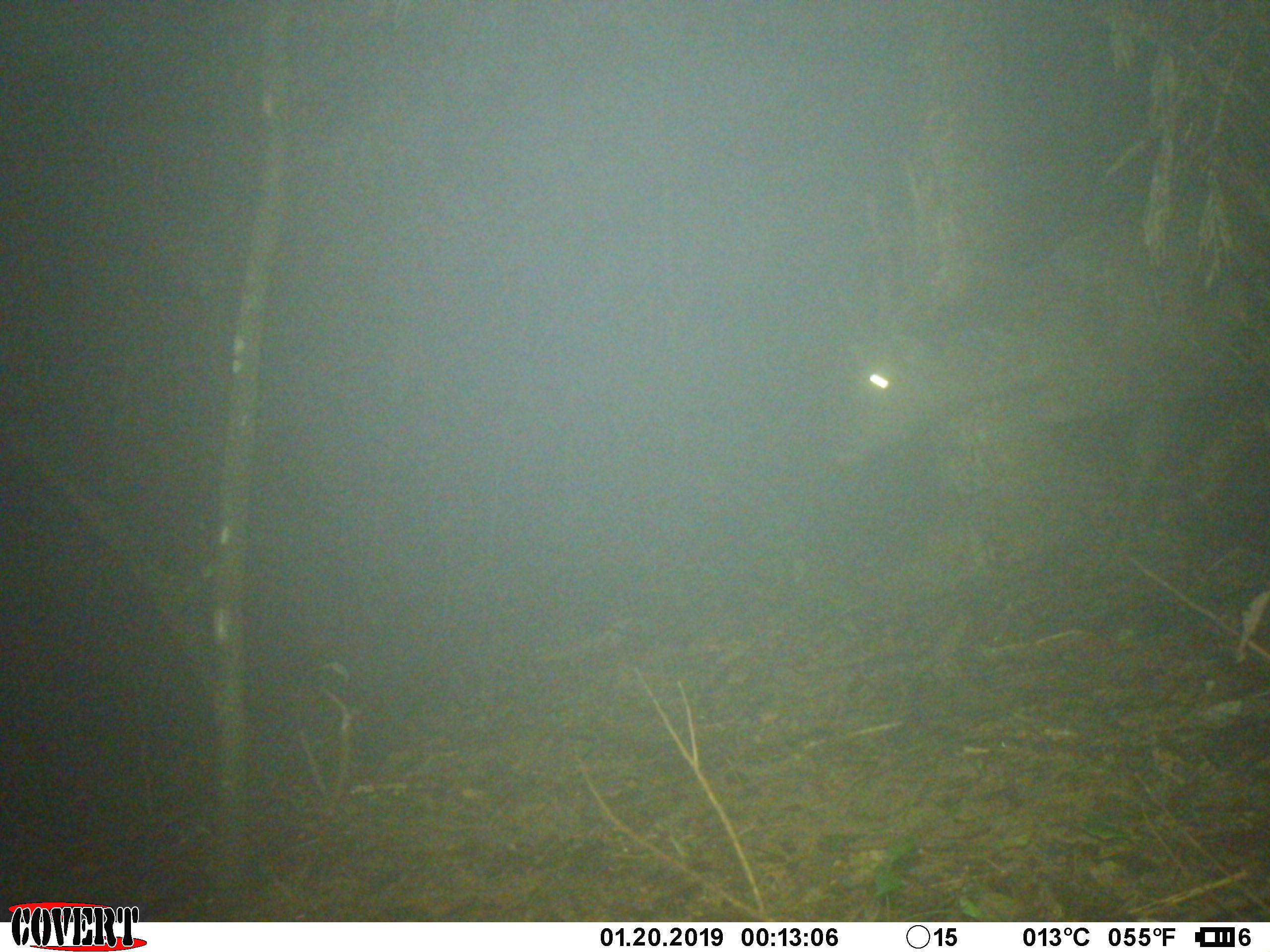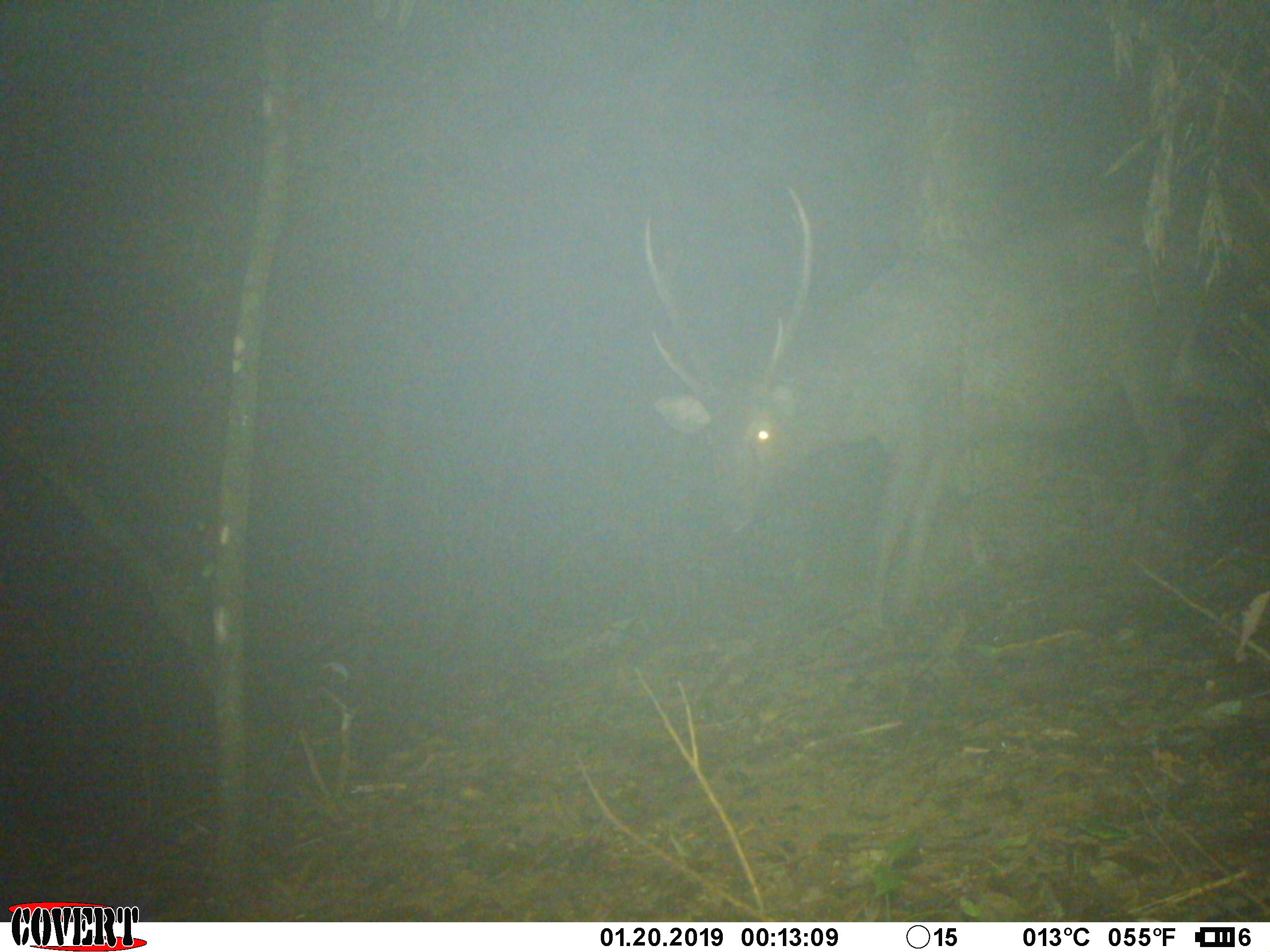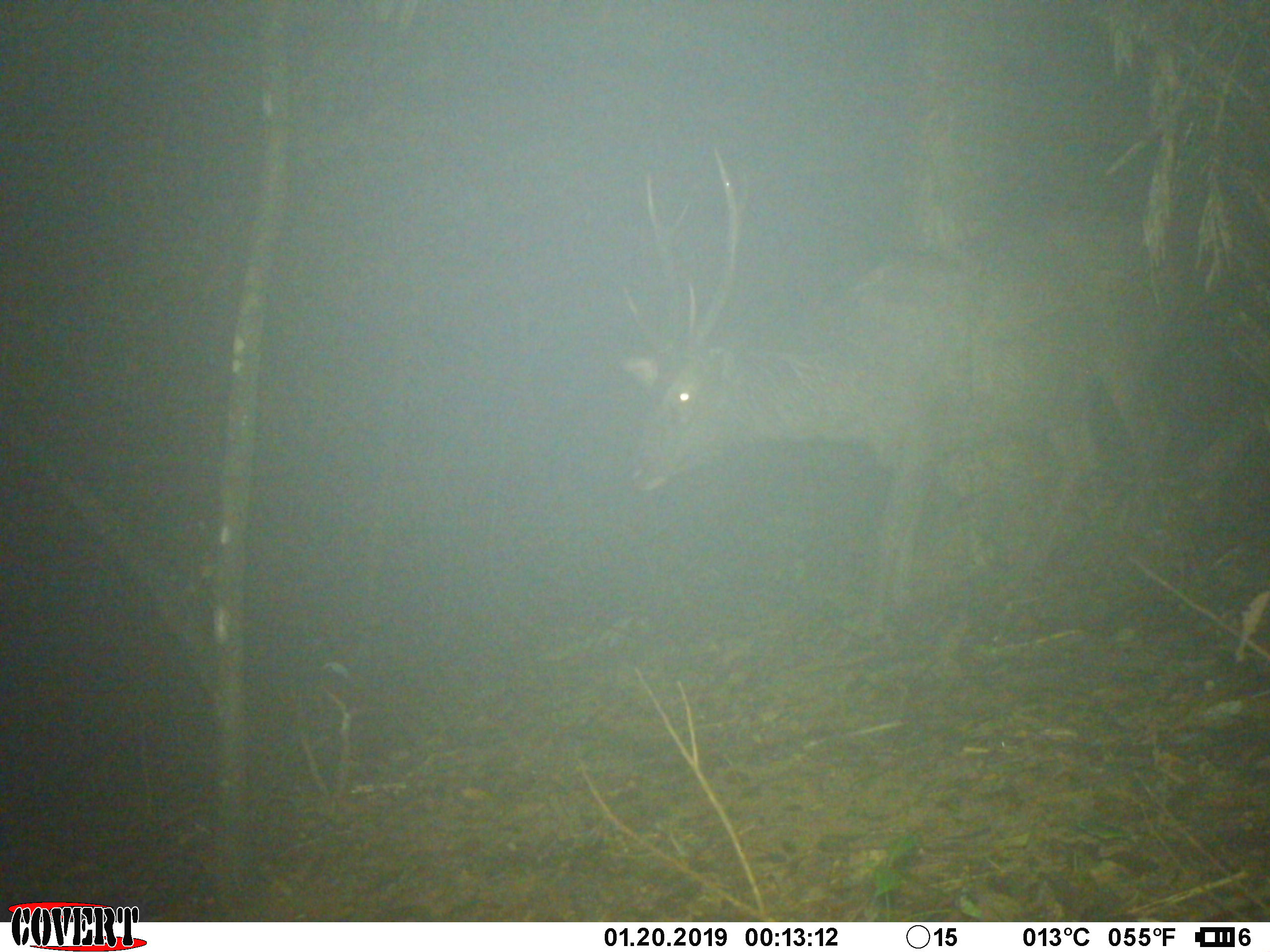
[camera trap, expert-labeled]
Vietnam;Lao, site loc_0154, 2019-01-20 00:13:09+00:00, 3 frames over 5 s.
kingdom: Animalia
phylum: Chordata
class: Mammalia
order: Artiodactyla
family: Cervidae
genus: Rusa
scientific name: Rusa unicolor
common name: sambar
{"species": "sambar (Rusa unicolor)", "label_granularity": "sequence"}